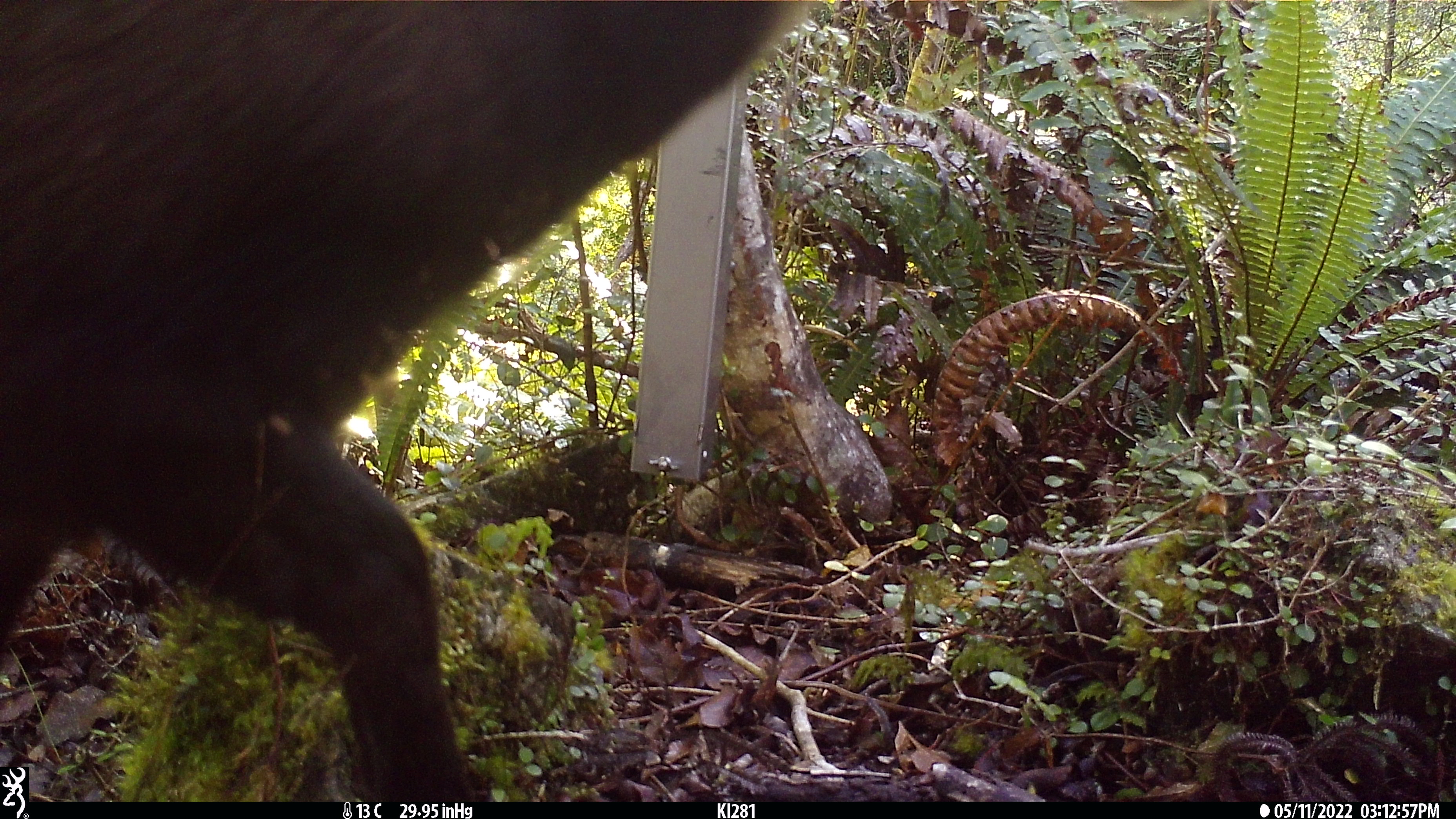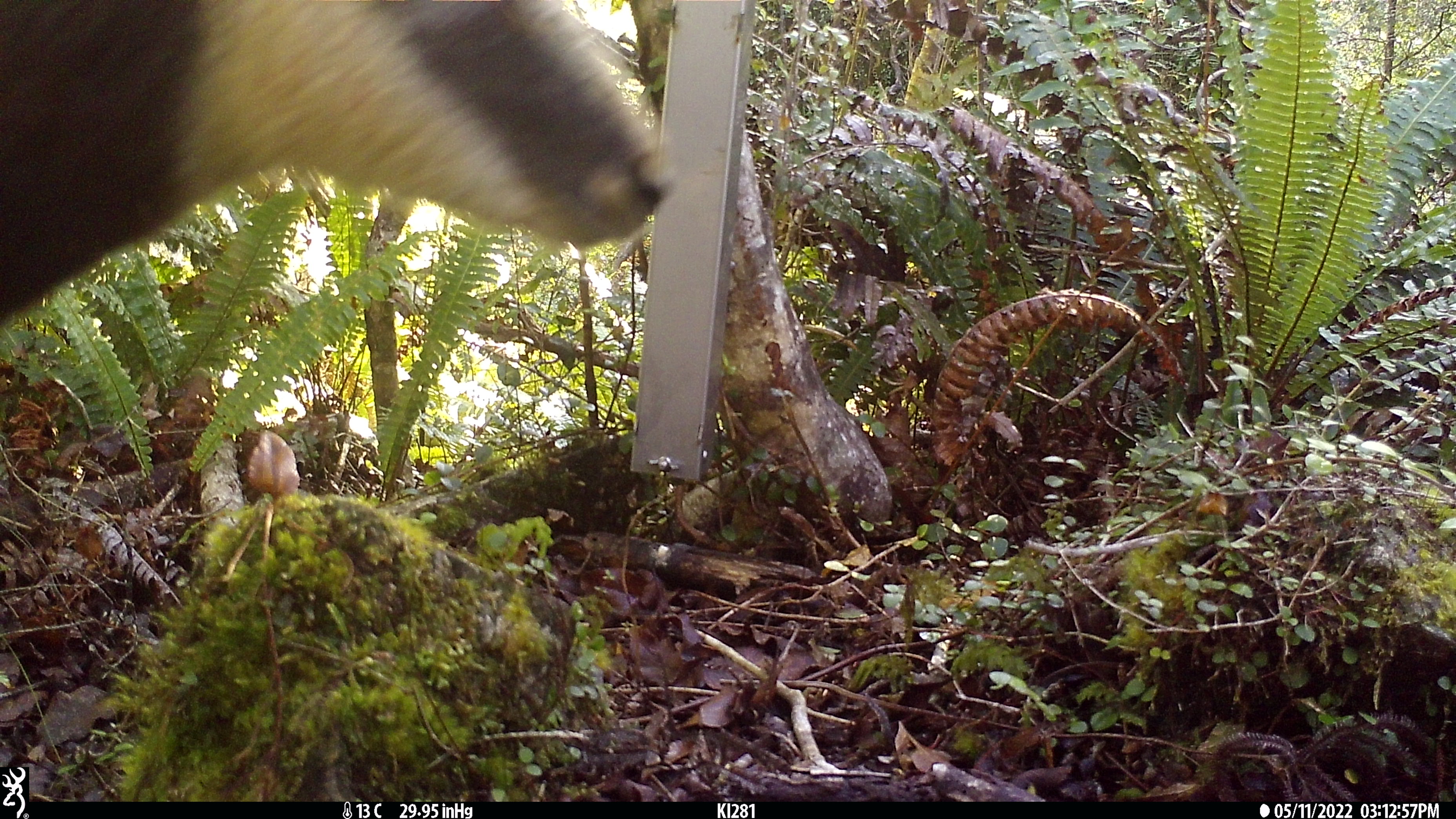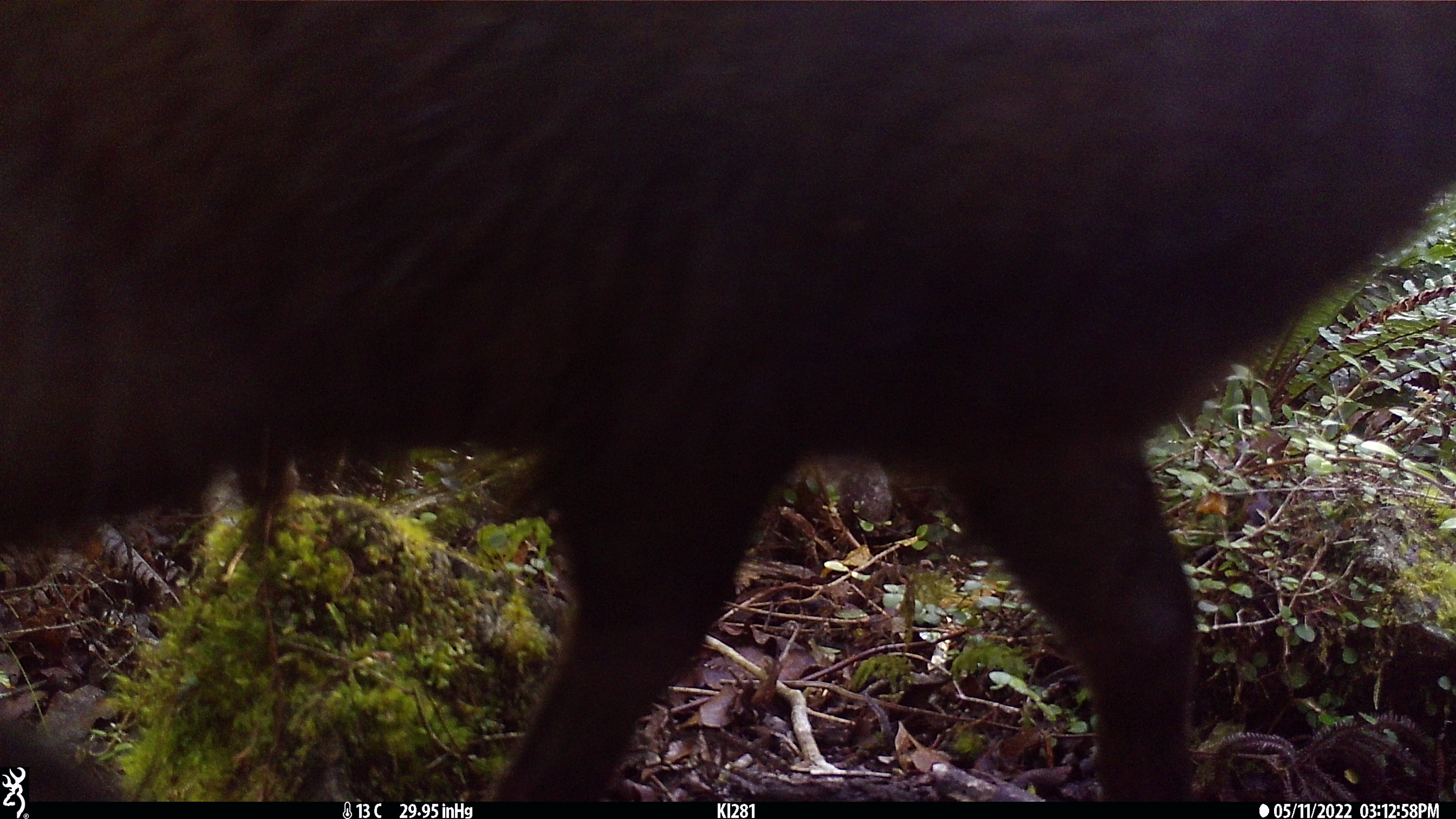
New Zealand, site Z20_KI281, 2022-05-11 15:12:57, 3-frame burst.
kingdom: Animalia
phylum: Chordata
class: Mammalia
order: Artiodactyla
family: Bovidae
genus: Rupicapra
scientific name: Rupicapra rupicapra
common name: alpine chamois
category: chamois